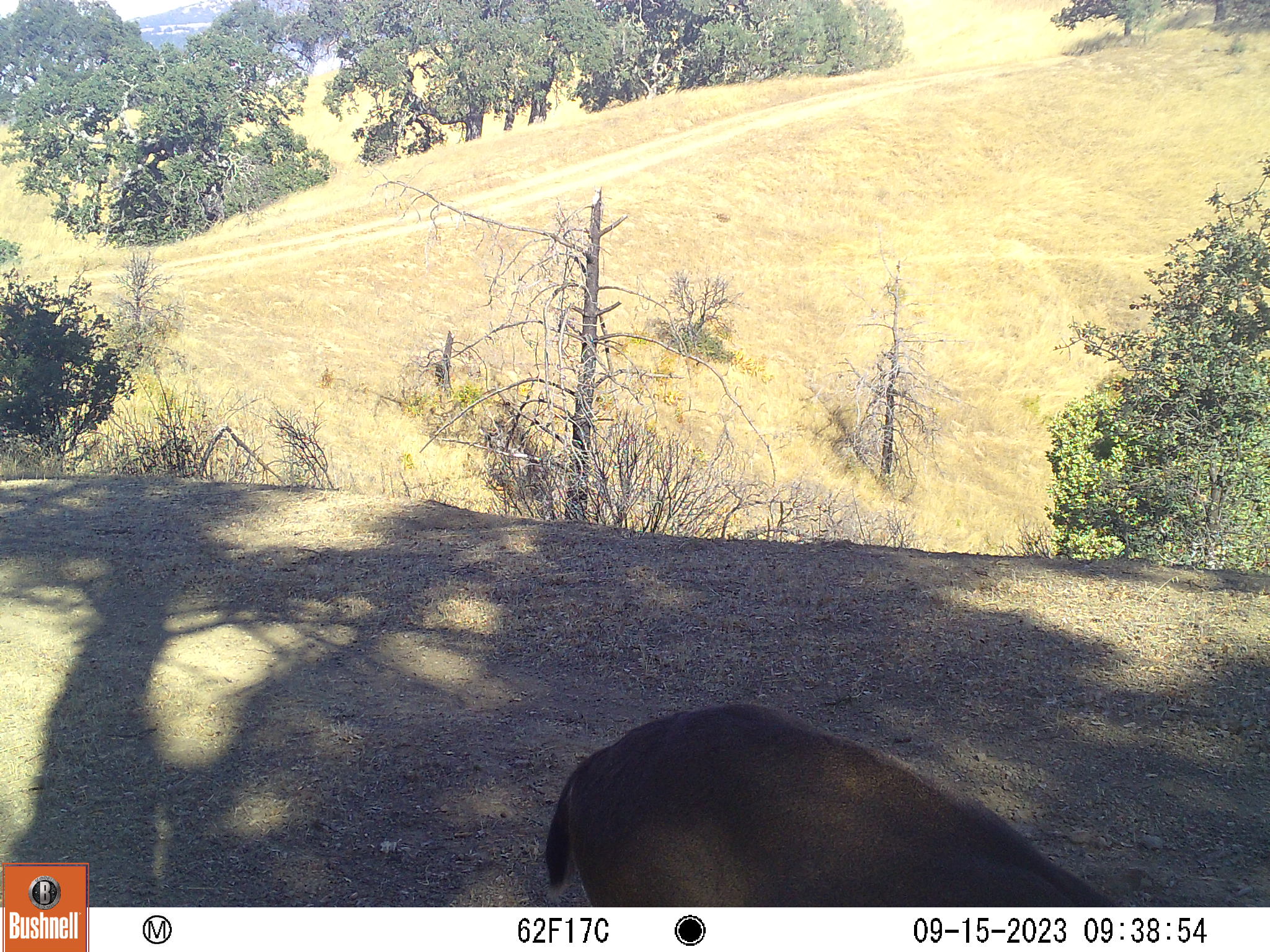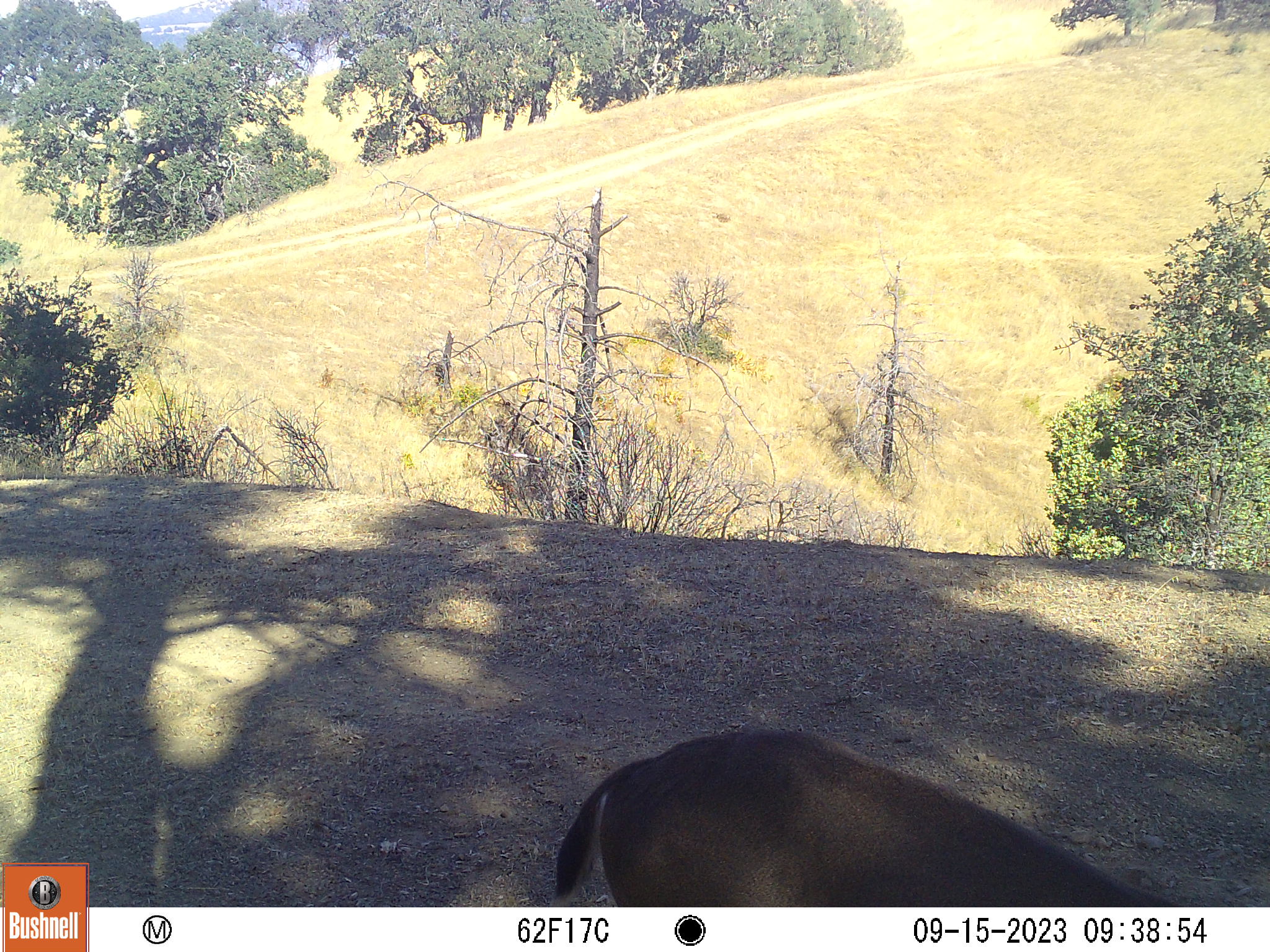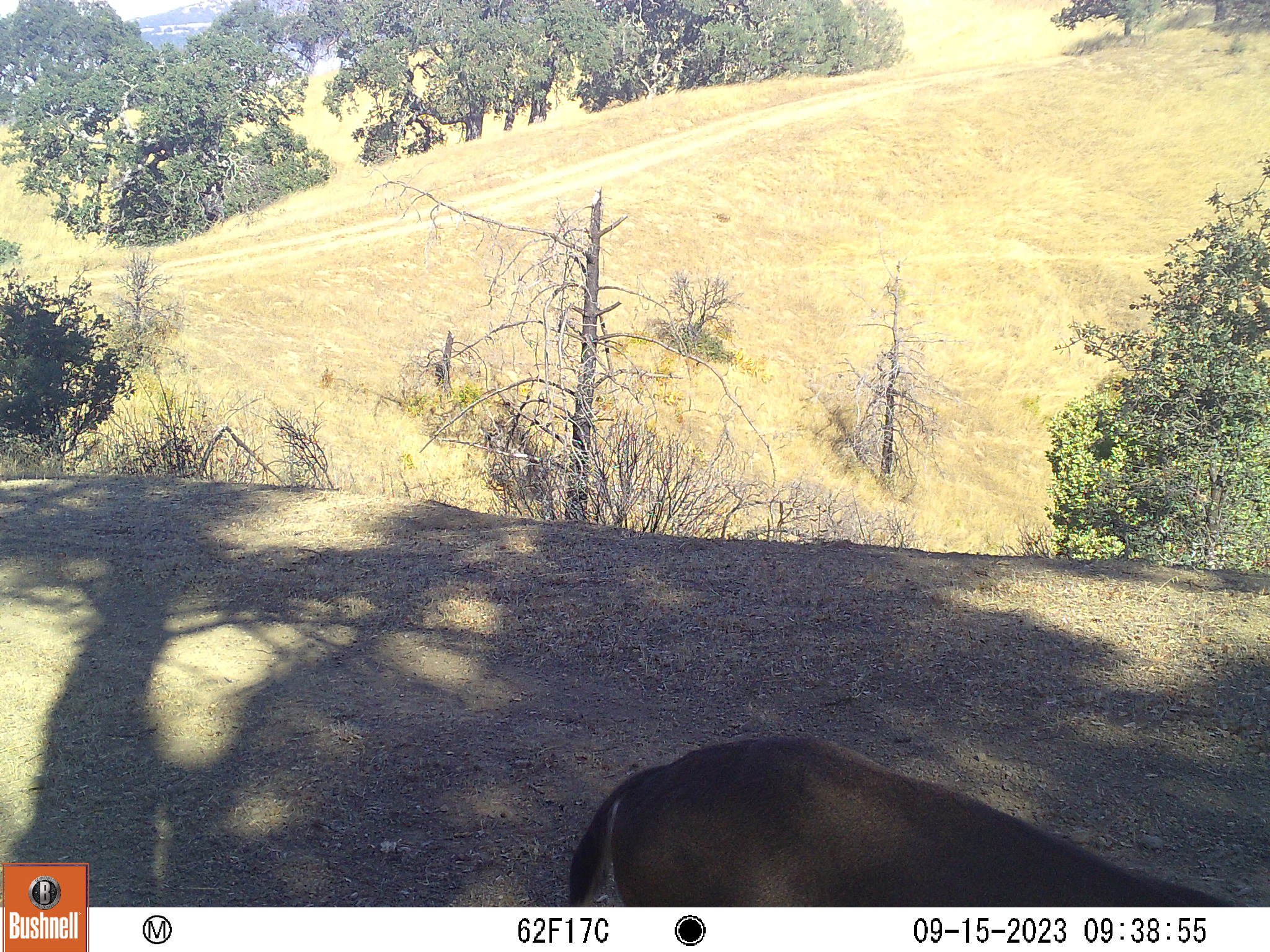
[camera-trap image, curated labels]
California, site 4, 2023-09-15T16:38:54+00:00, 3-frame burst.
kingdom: Animalia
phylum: Chordata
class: Mammalia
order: Artiodactyla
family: Cervidae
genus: Odocoileus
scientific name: Odocoileus hemionus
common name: mule deer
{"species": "mule deer (Odocoileus hemionus)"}